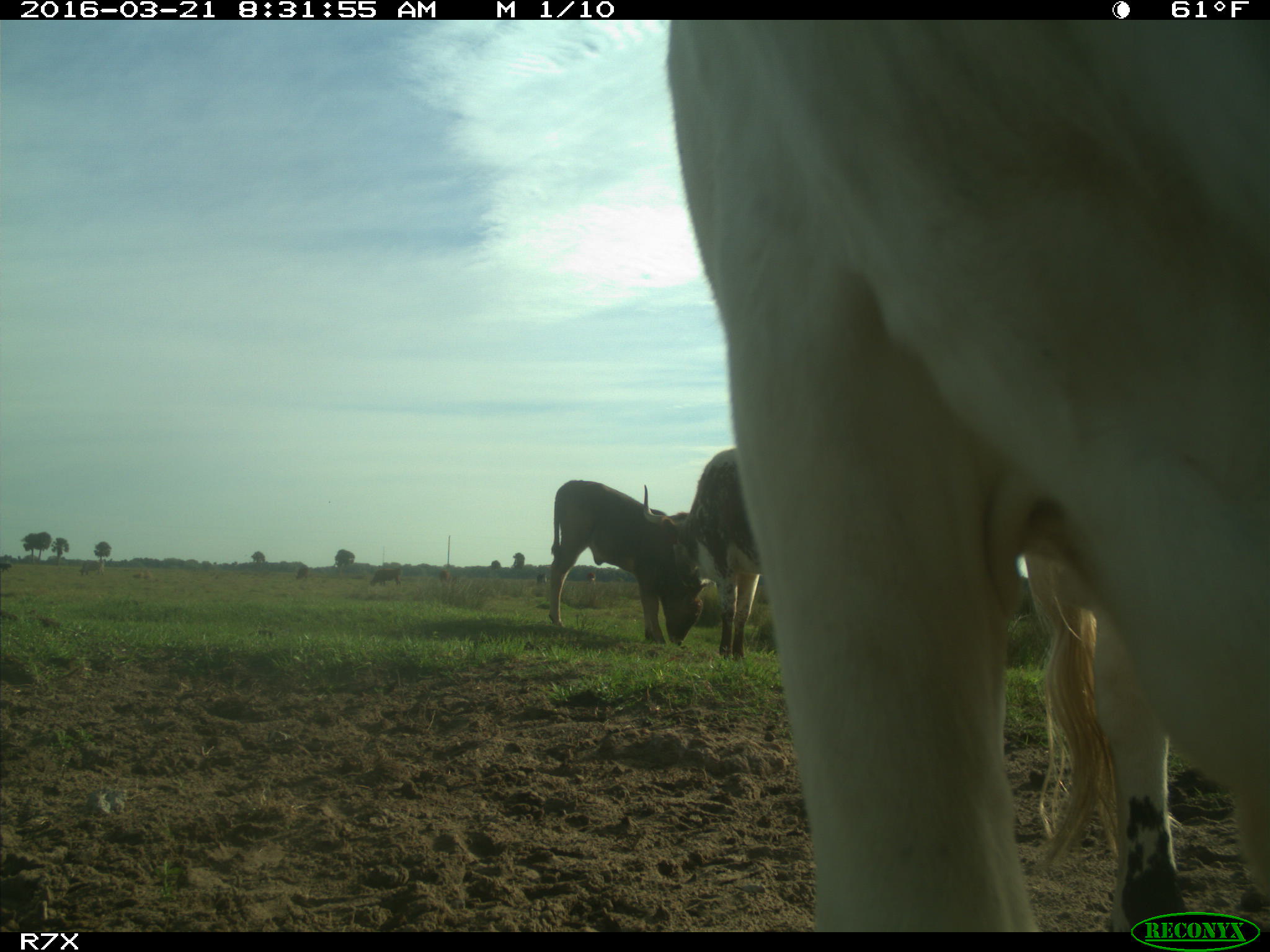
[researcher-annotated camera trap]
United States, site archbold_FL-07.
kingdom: Animalia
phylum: Chordata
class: Mammalia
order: Artiodactyla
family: Bovidae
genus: Bos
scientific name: Bos taurus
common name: domestic cow